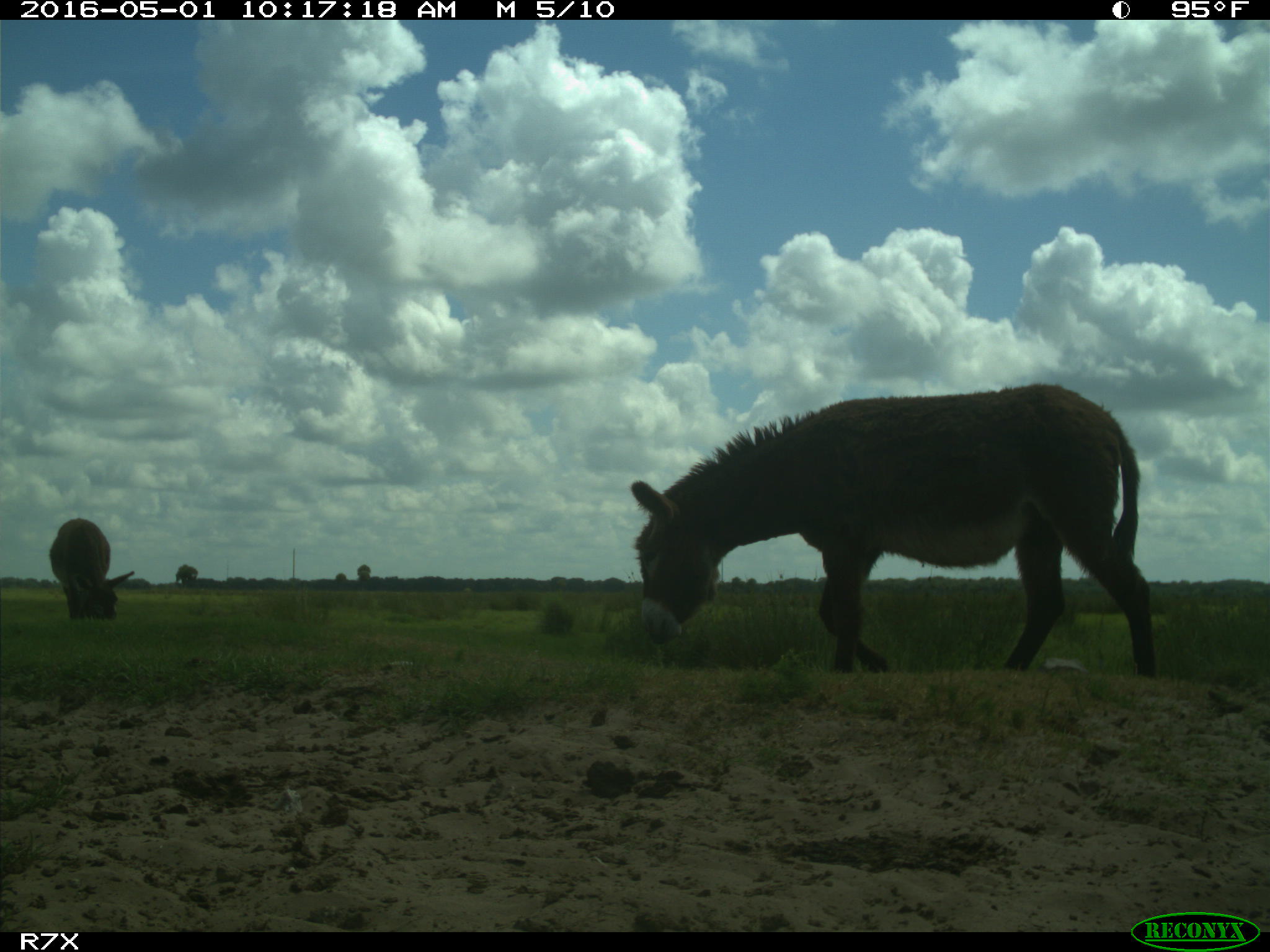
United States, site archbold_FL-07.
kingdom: Animalia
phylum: Chordata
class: Mammalia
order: Artiodactyla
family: Bovidae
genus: Bos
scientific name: Bos taurus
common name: domestic cow